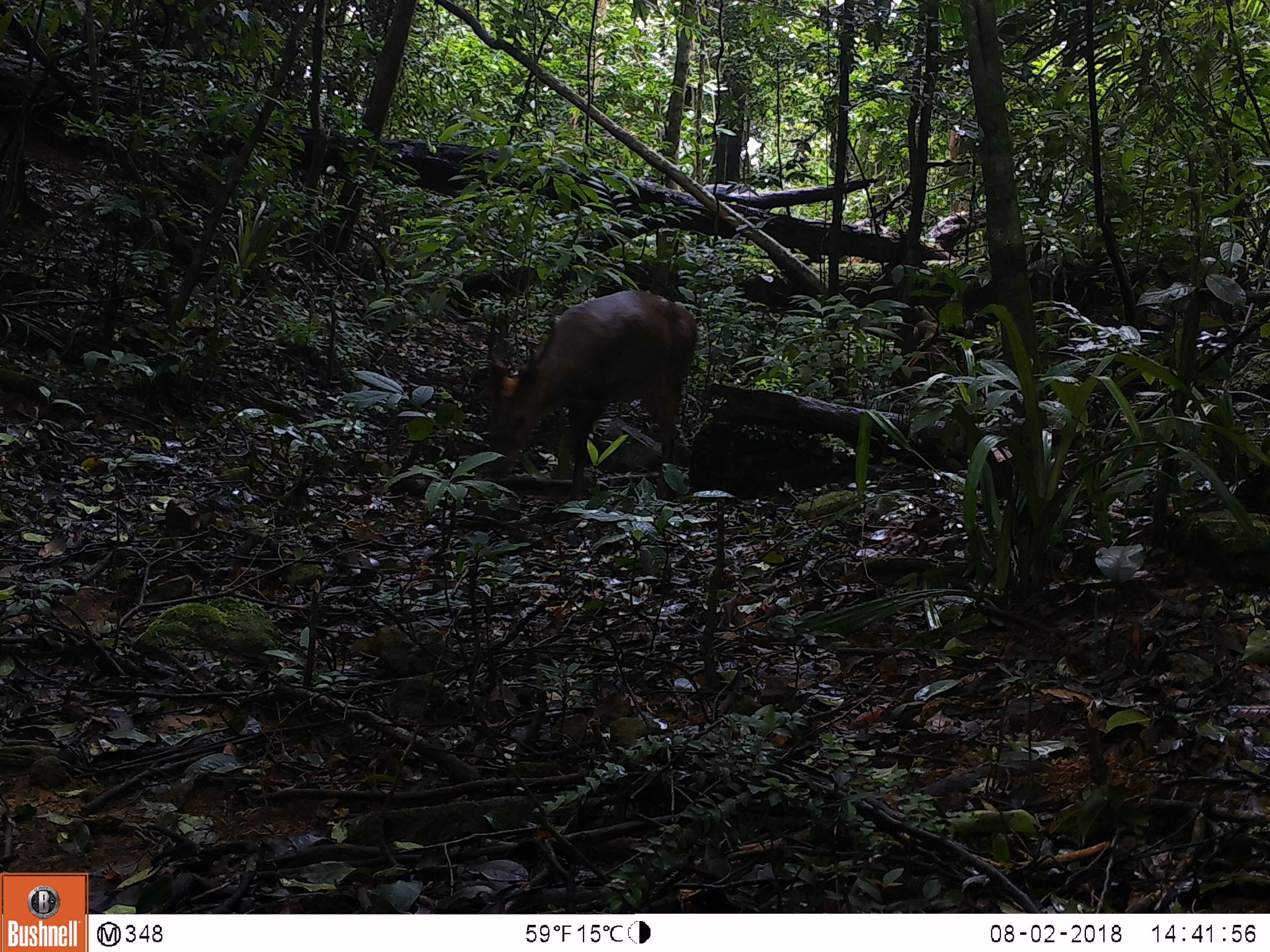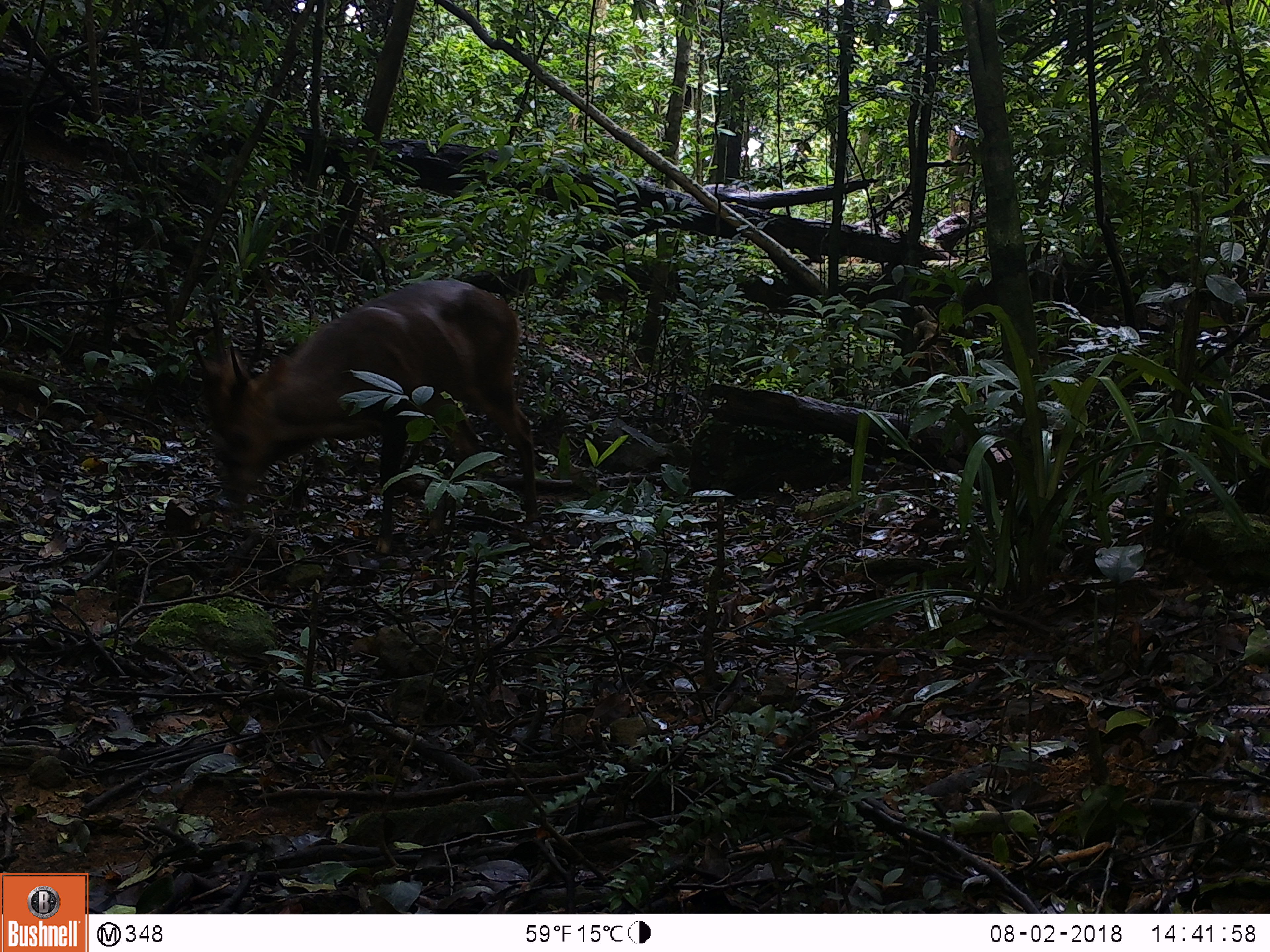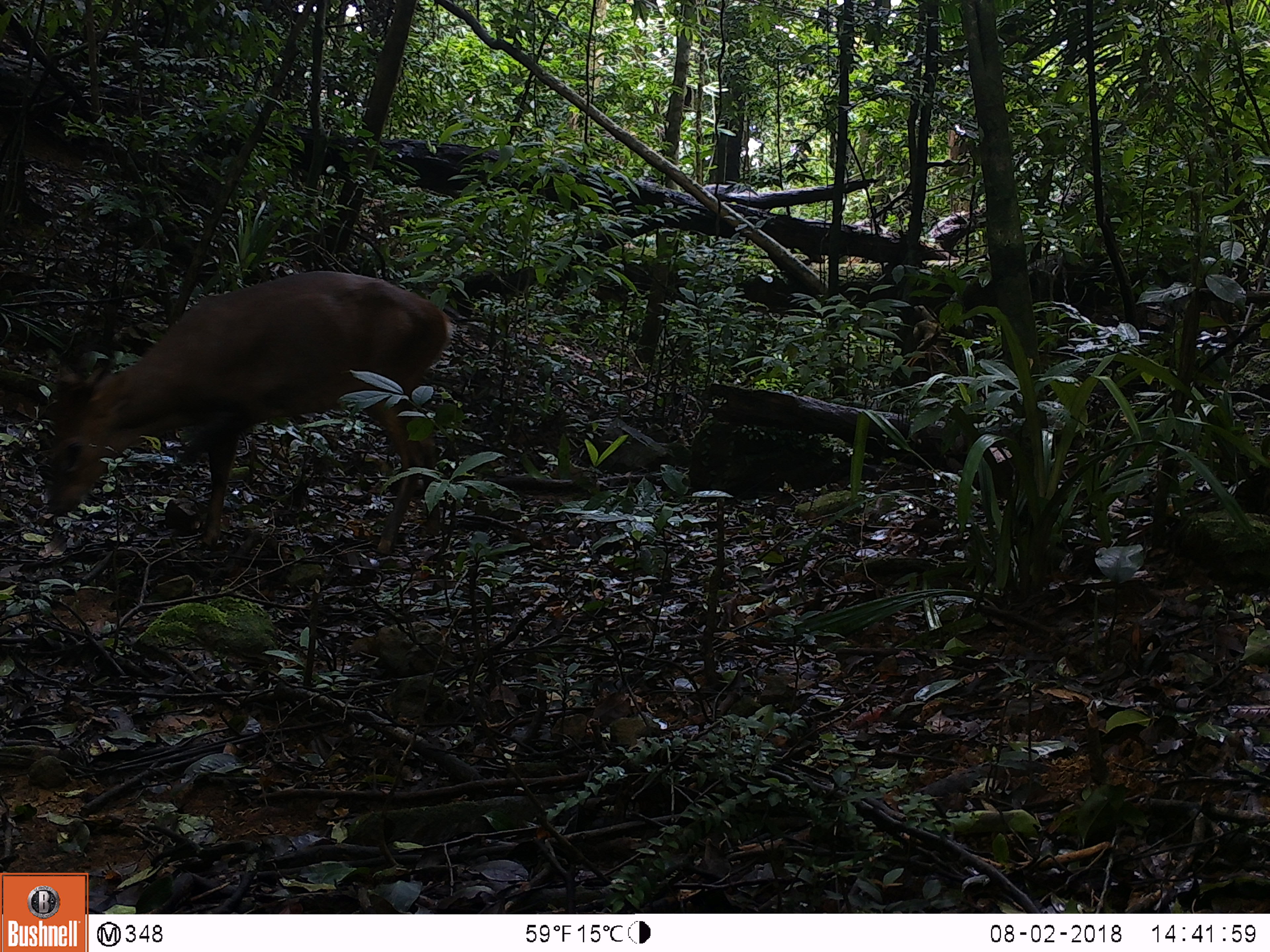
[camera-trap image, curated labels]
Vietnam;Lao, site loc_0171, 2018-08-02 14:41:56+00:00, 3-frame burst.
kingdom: Animalia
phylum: Chordata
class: Mammalia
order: Artiodactyla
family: Cervidae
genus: Muntiacus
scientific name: Muntiacus vuquangensis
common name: large-antlered muntjac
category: large antlered muntjac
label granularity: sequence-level